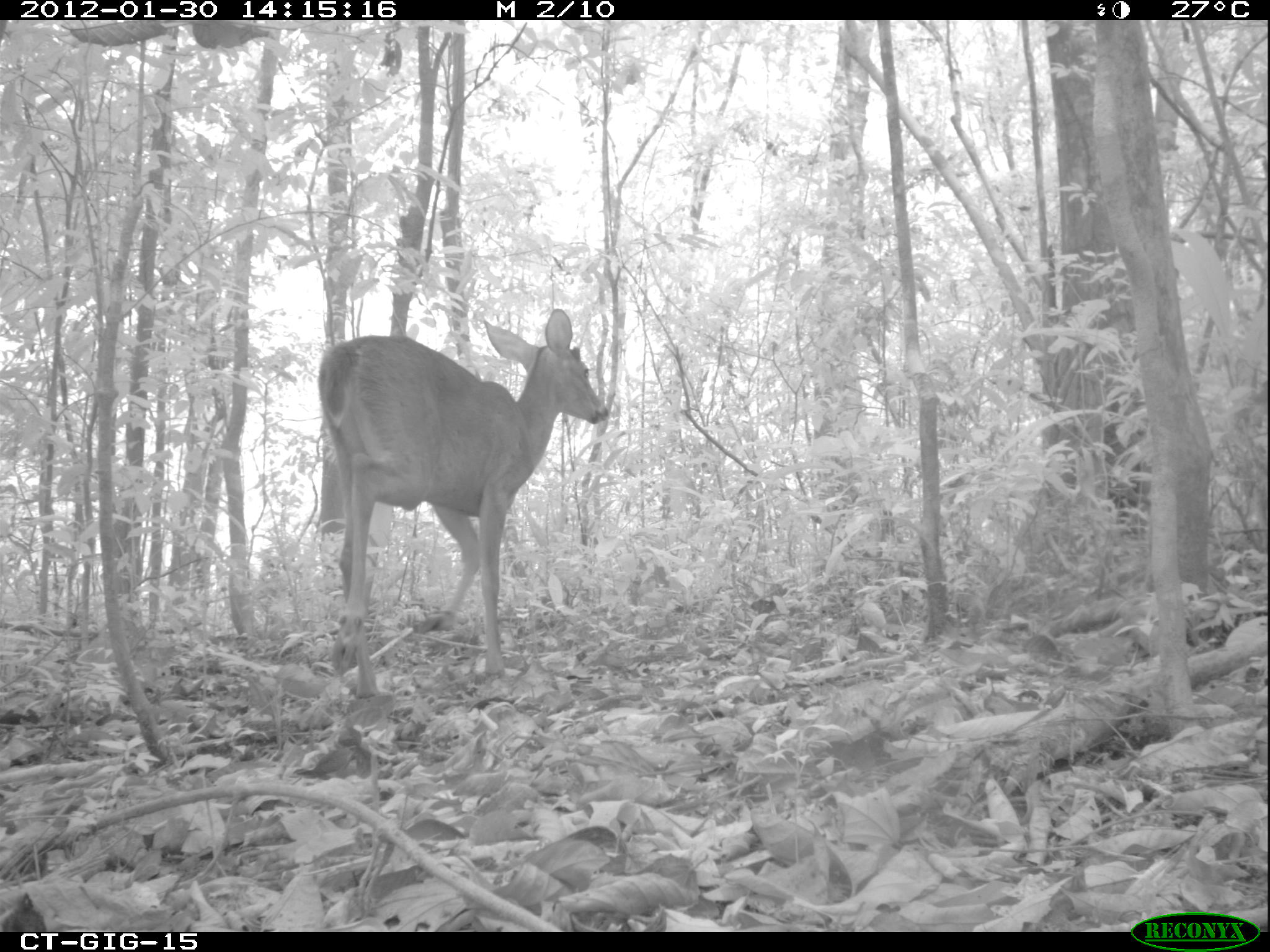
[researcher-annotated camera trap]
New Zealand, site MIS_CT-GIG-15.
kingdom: Animalia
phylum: Chordata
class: Mammalia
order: Artiodactyla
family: Cervidae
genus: Odocoileus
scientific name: Odocoileus virginianus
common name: white-tailed deer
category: white tailed deer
White tailed deer (white-tailed deer) (Odocoileus virginianus).